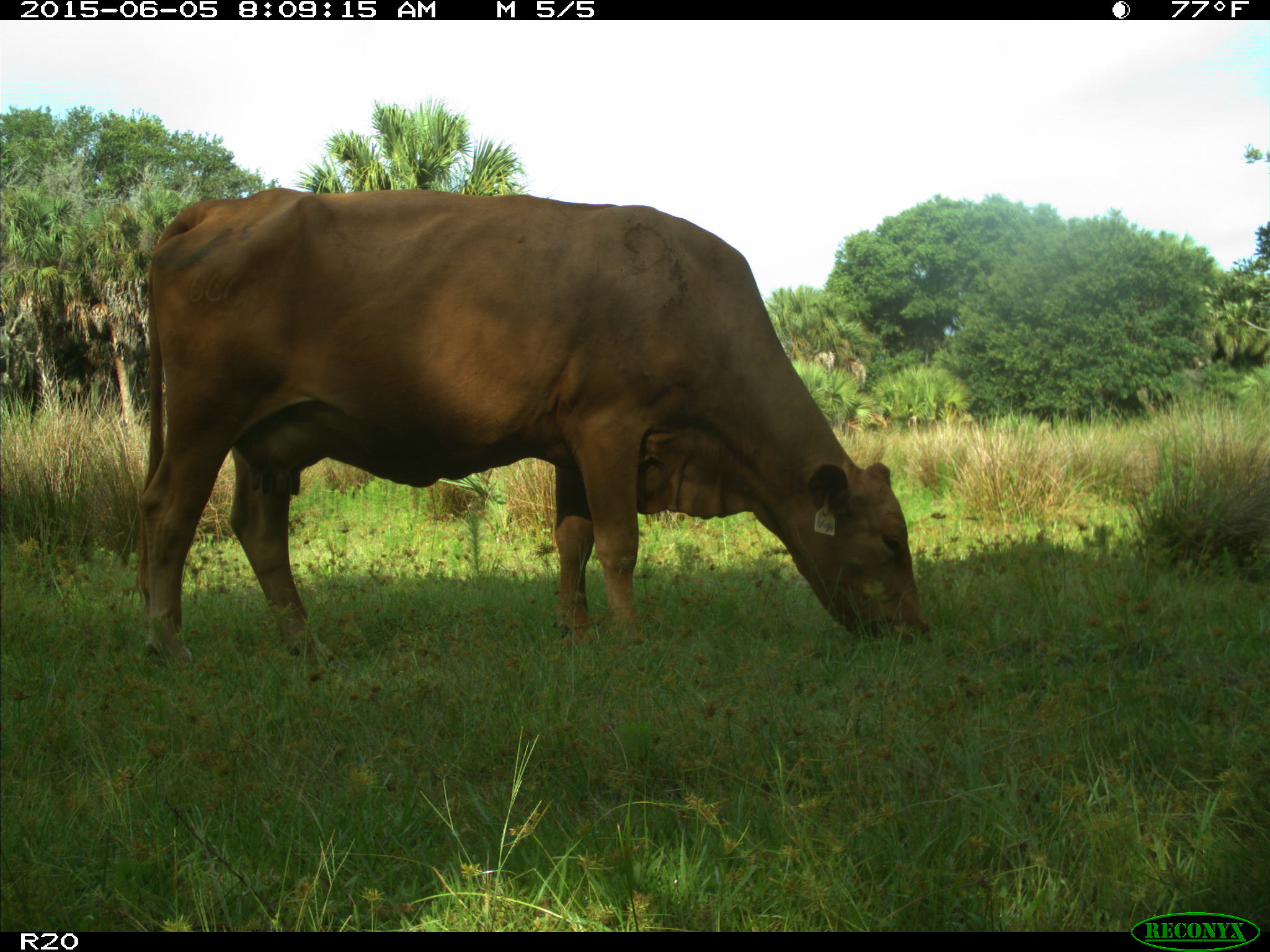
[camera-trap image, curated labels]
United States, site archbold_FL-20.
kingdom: Animalia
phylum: Chordata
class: Mammalia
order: Artiodactyla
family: Bovidae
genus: Bos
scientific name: Bos taurus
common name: domestic cow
Bos taurus (domestic cow).